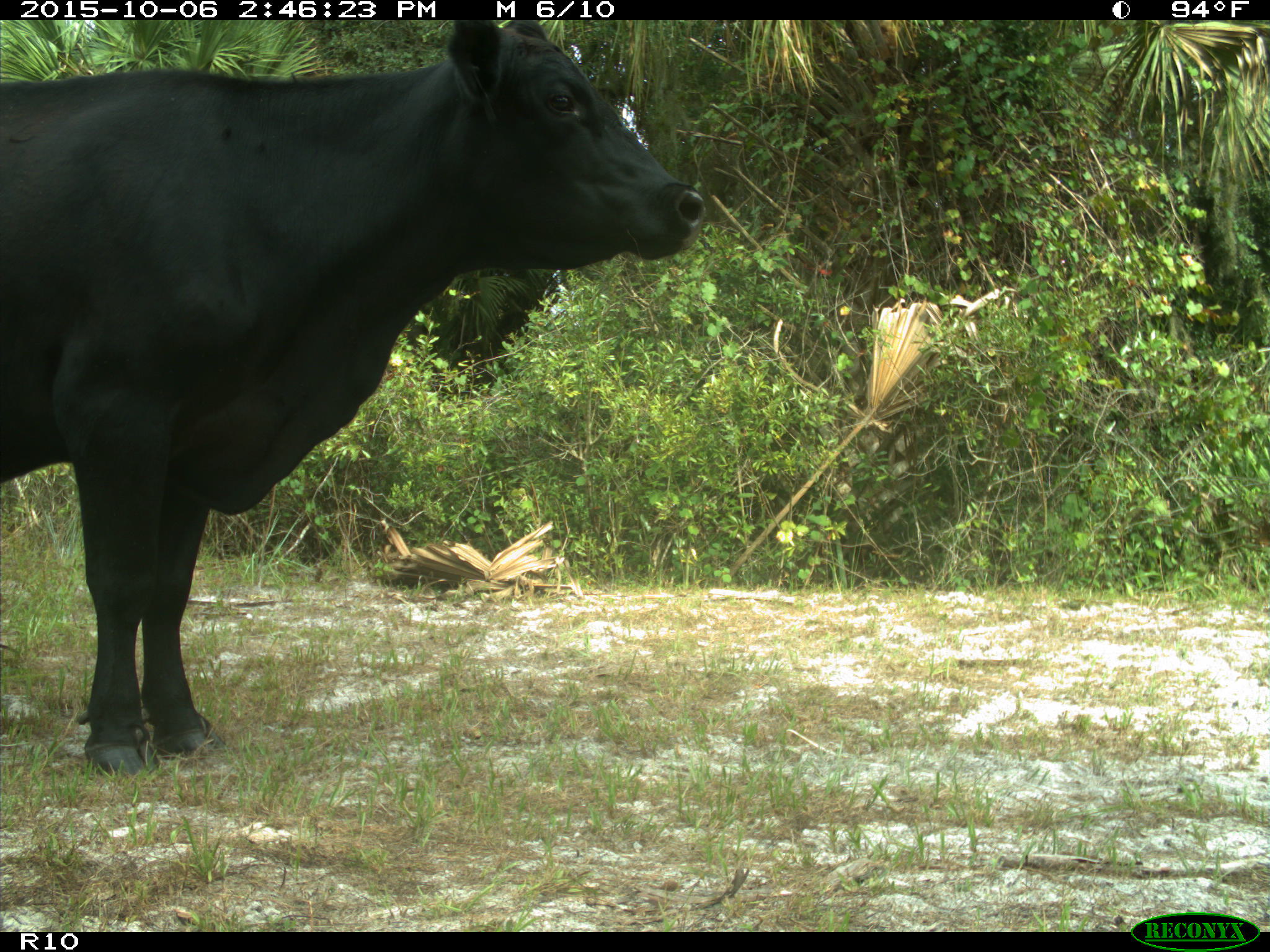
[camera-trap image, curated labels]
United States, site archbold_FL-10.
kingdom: Animalia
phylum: Chordata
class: Mammalia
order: Artiodactyla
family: Bovidae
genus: Bos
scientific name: Bos taurus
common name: domestic cow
Bos taurus (domestic cow).